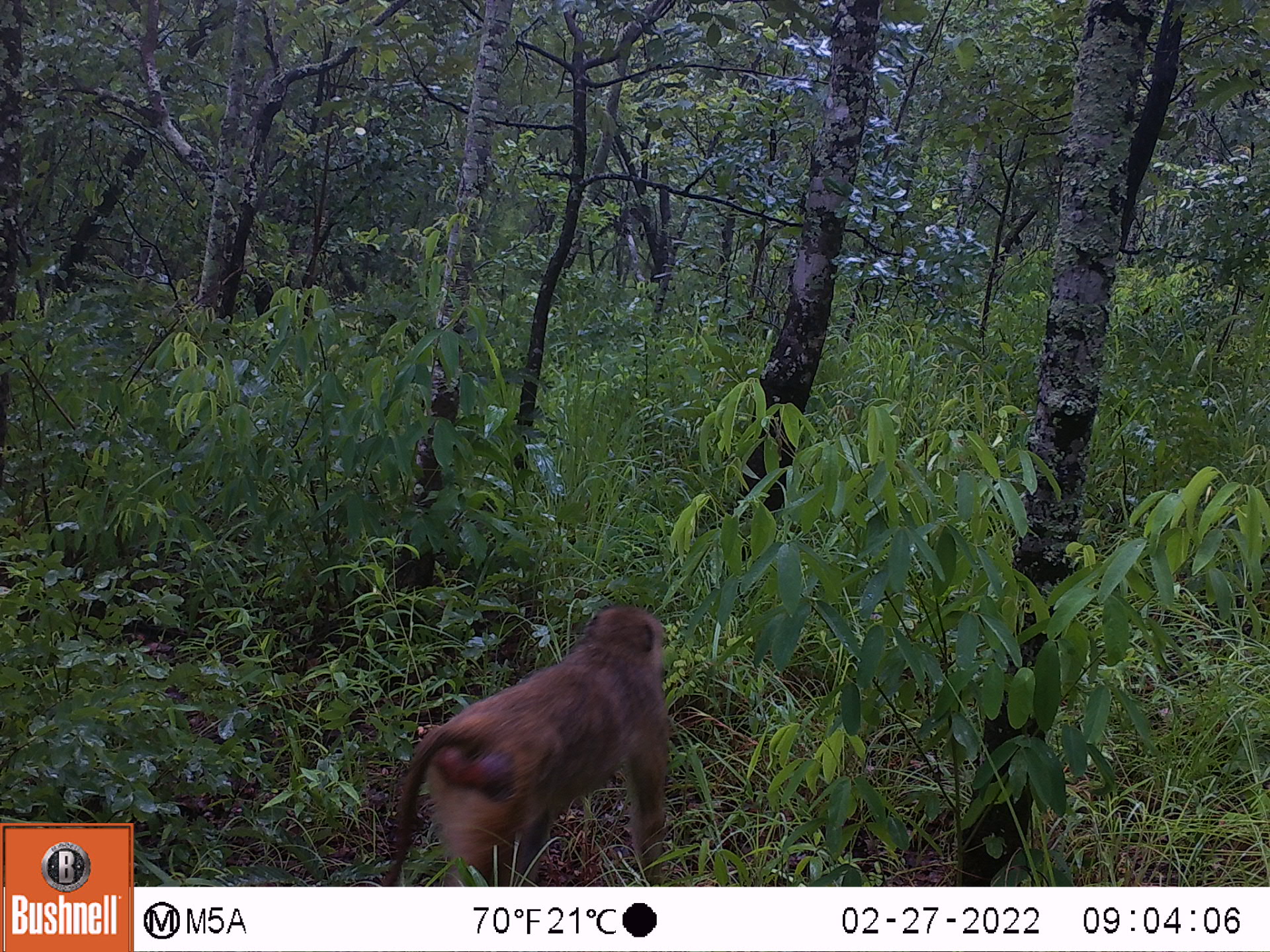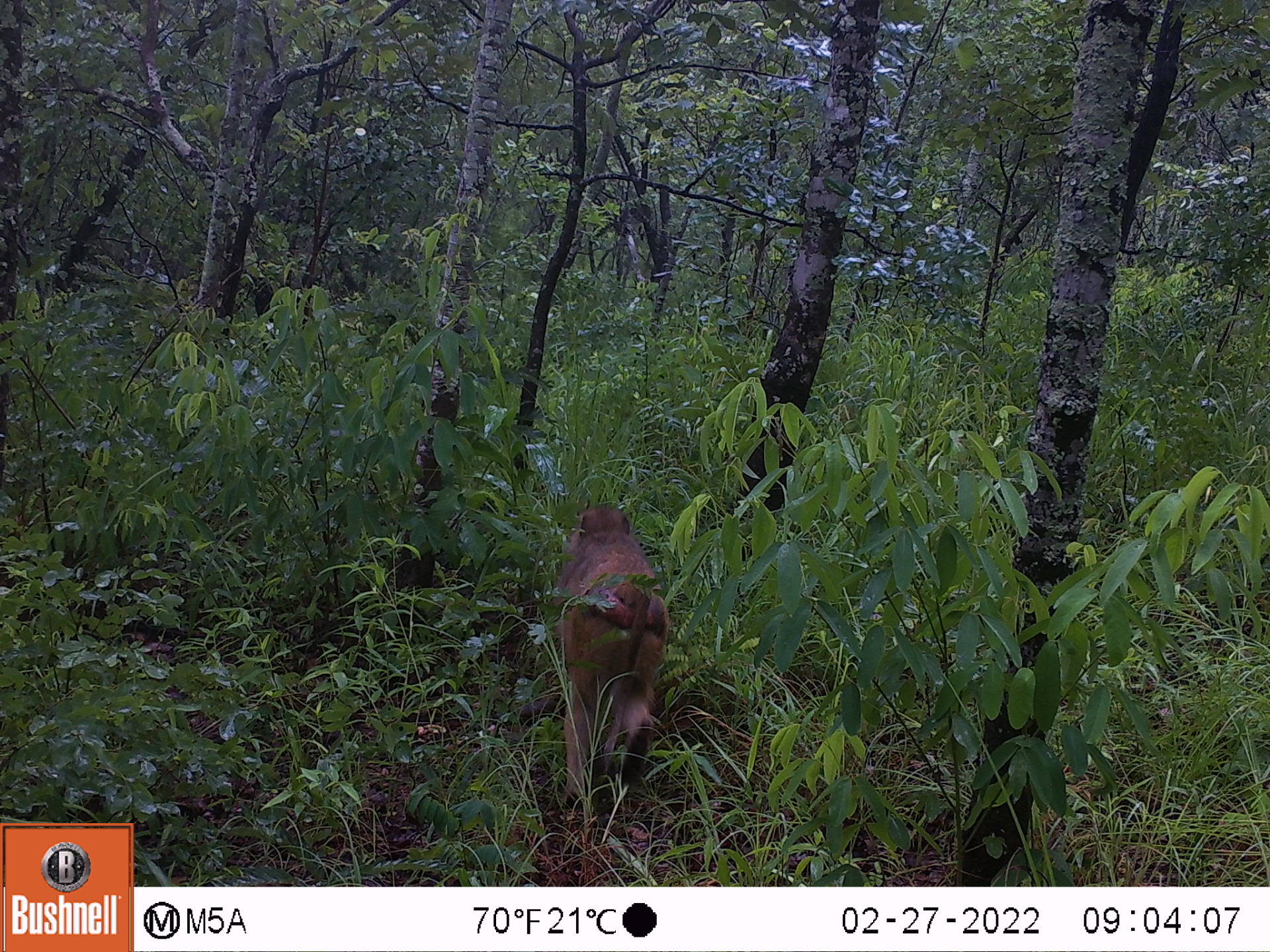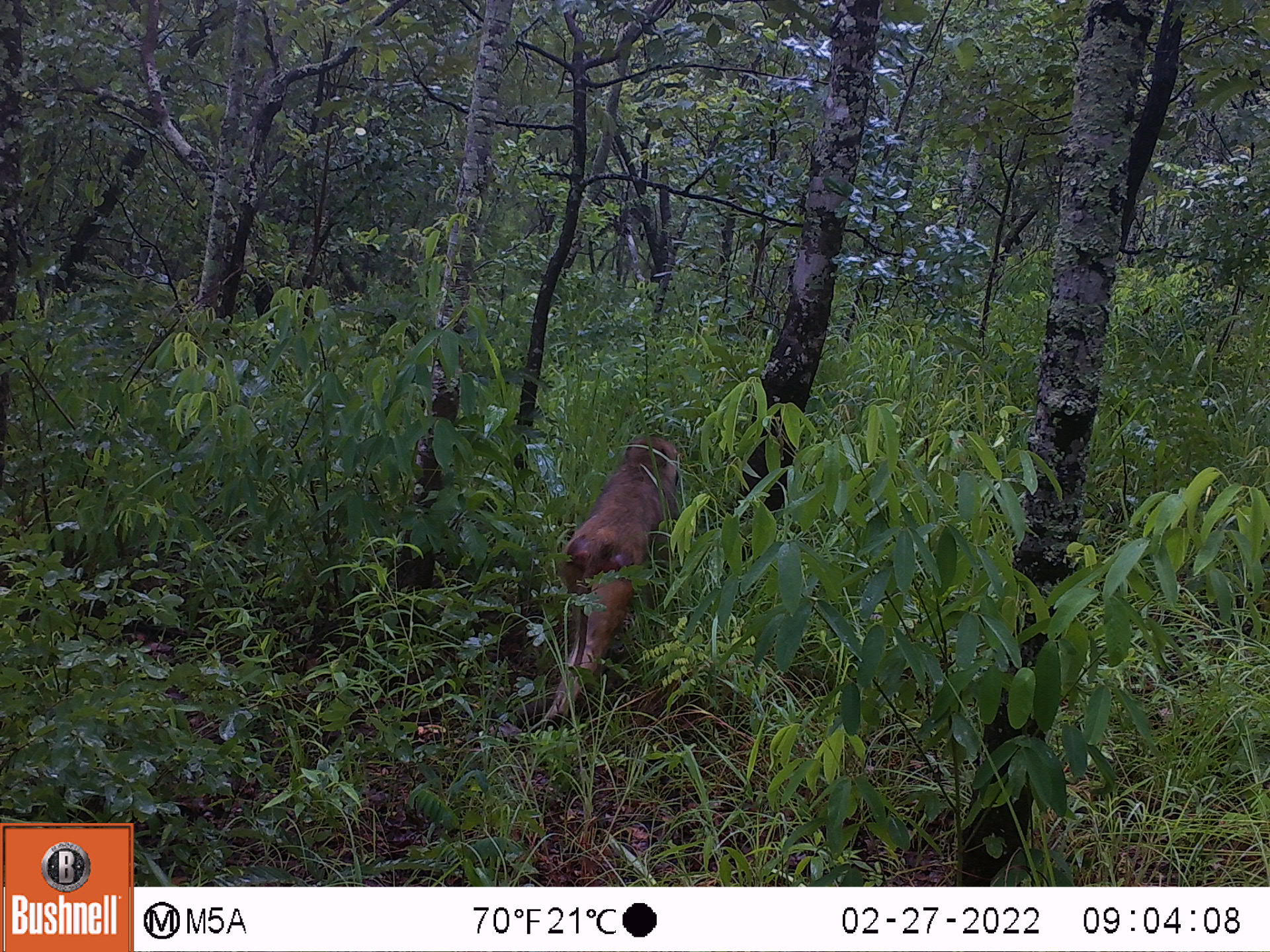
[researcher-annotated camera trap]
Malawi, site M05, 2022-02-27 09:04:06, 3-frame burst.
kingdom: Animalia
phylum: Chordata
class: Mammalia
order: Primates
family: Cercopithecidae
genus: Papio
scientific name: Papio cynocephalus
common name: yellow baboon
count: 1